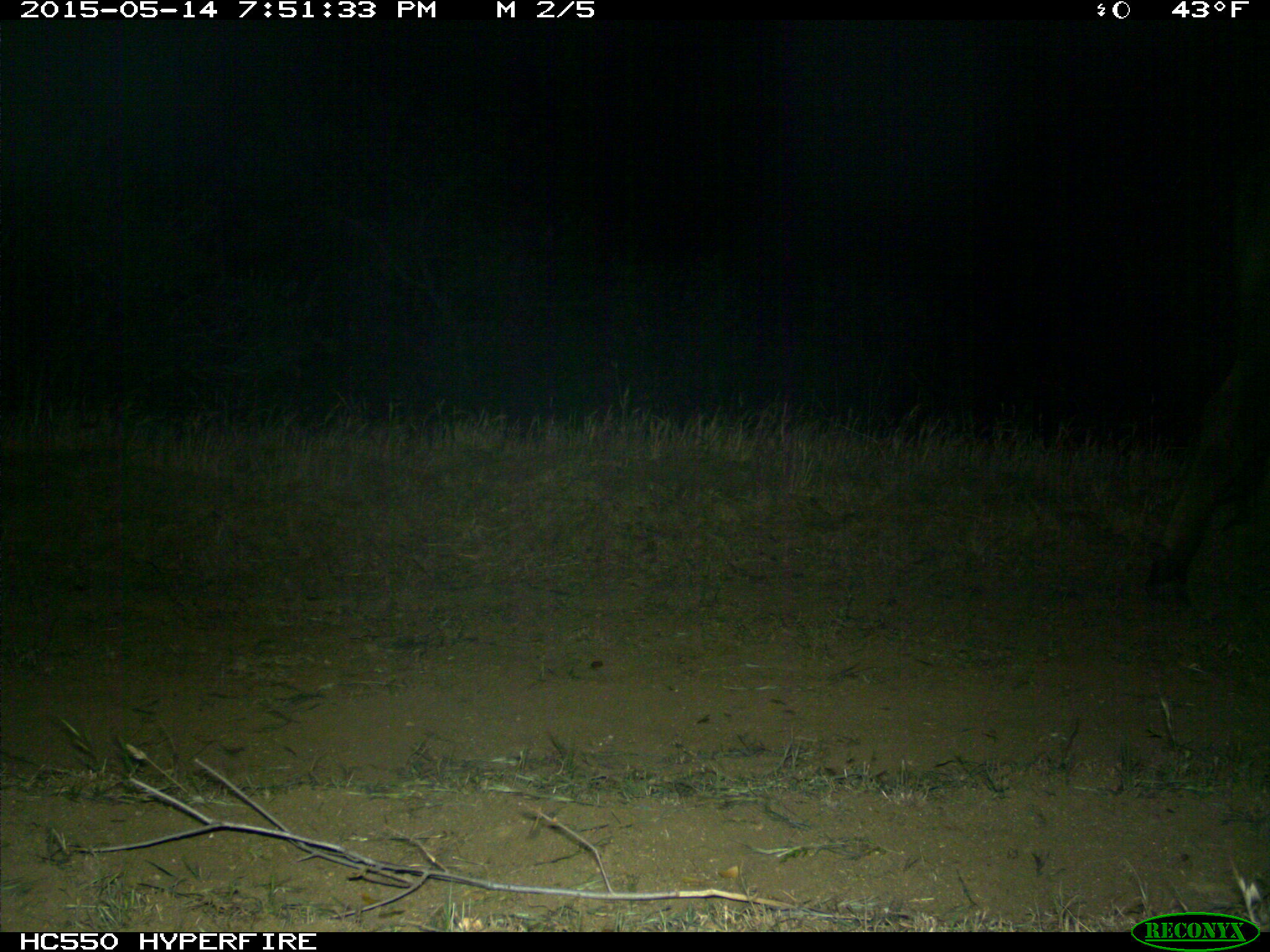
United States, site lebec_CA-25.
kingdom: Animalia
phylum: Chordata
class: Mammalia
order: Artiodactyla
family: Bovidae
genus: Bos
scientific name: Bos taurus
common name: domestic cow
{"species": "Bos taurus (domestic cow)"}